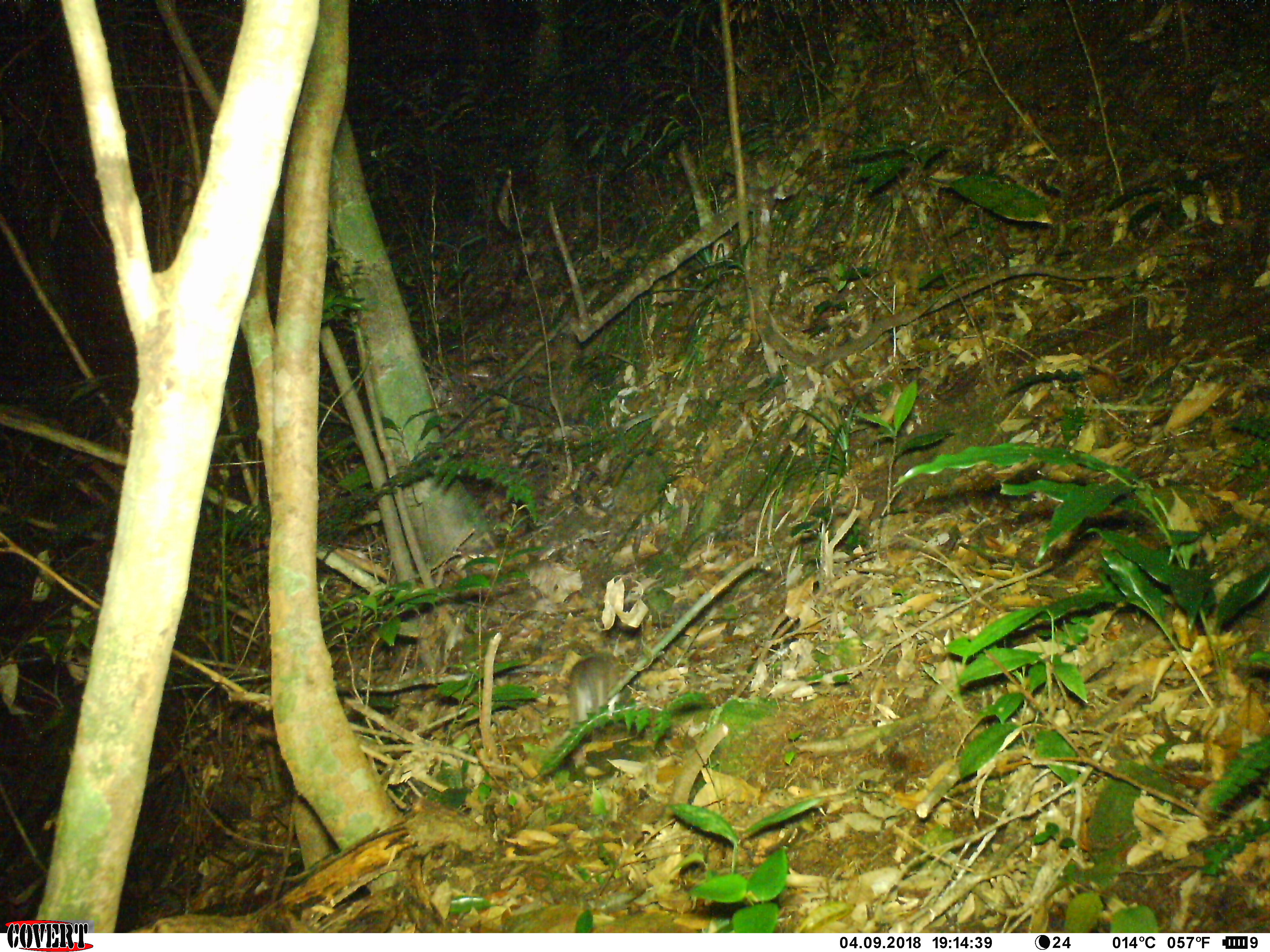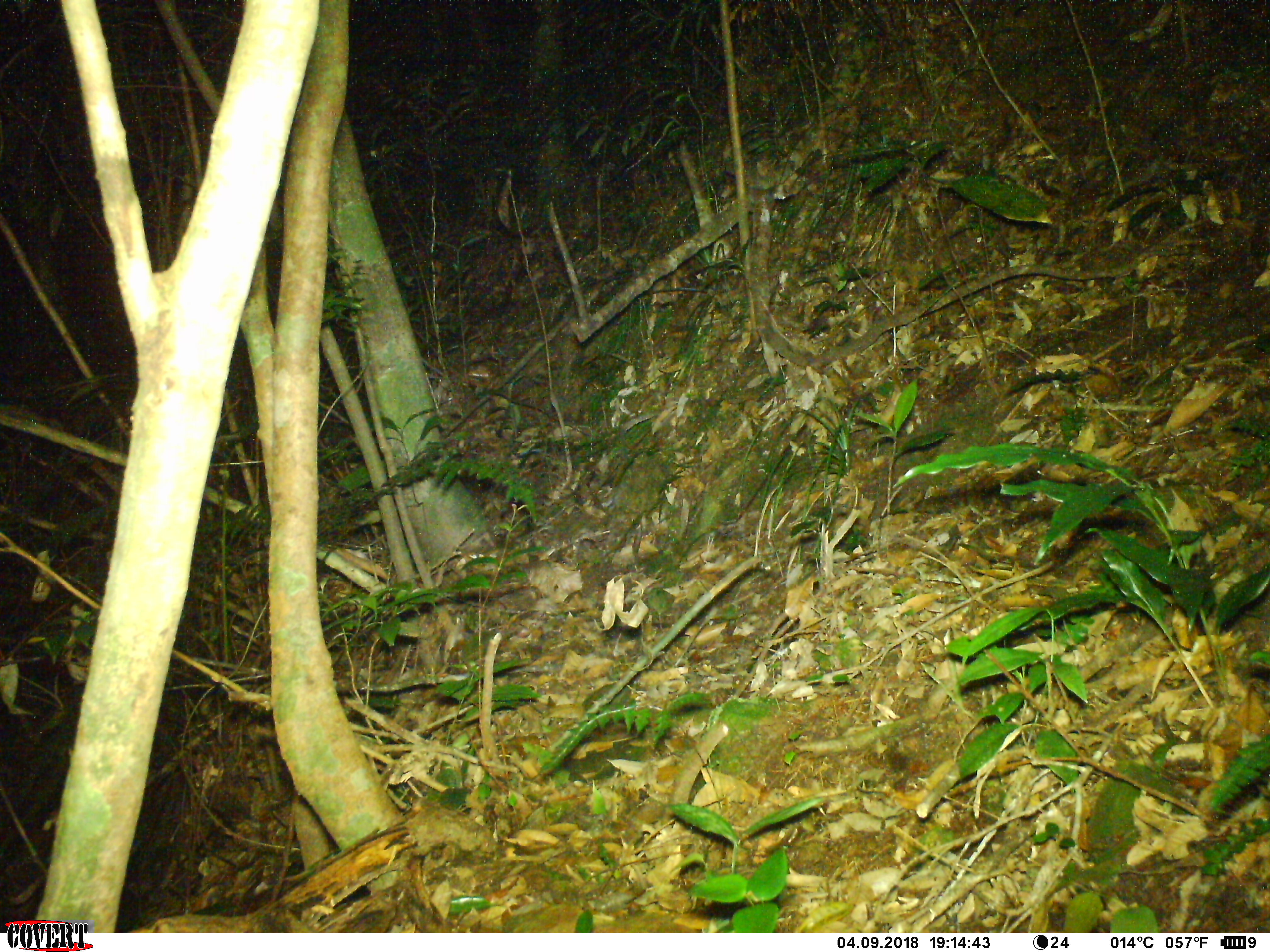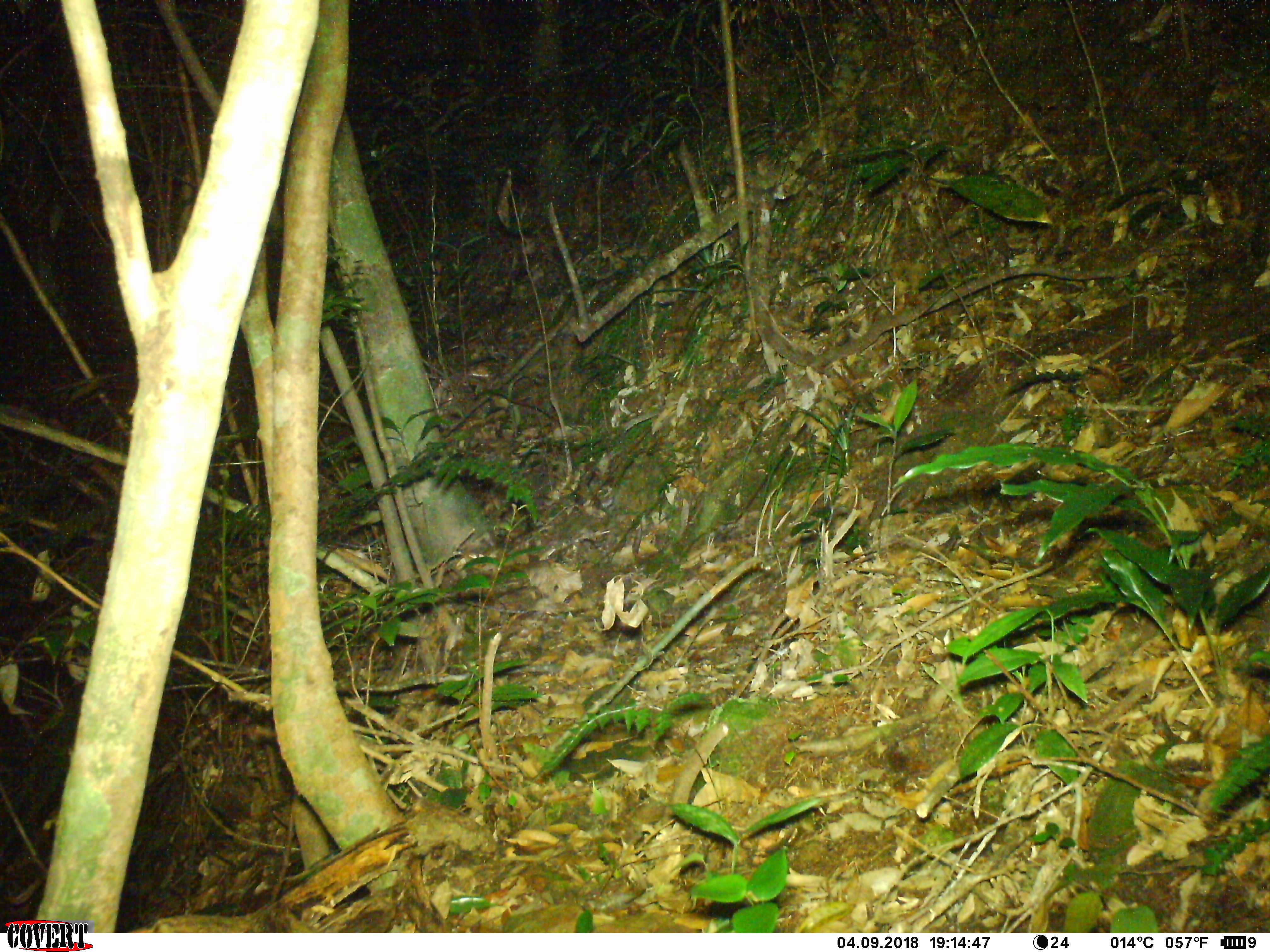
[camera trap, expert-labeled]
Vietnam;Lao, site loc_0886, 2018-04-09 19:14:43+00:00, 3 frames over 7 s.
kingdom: Animalia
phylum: Chordata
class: Mammalia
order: Rodentia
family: Muridae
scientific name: Muridae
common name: old-world mice and rats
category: unidentified murid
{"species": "unidentified murid (old-world mice and rats) (Muridae)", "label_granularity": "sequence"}